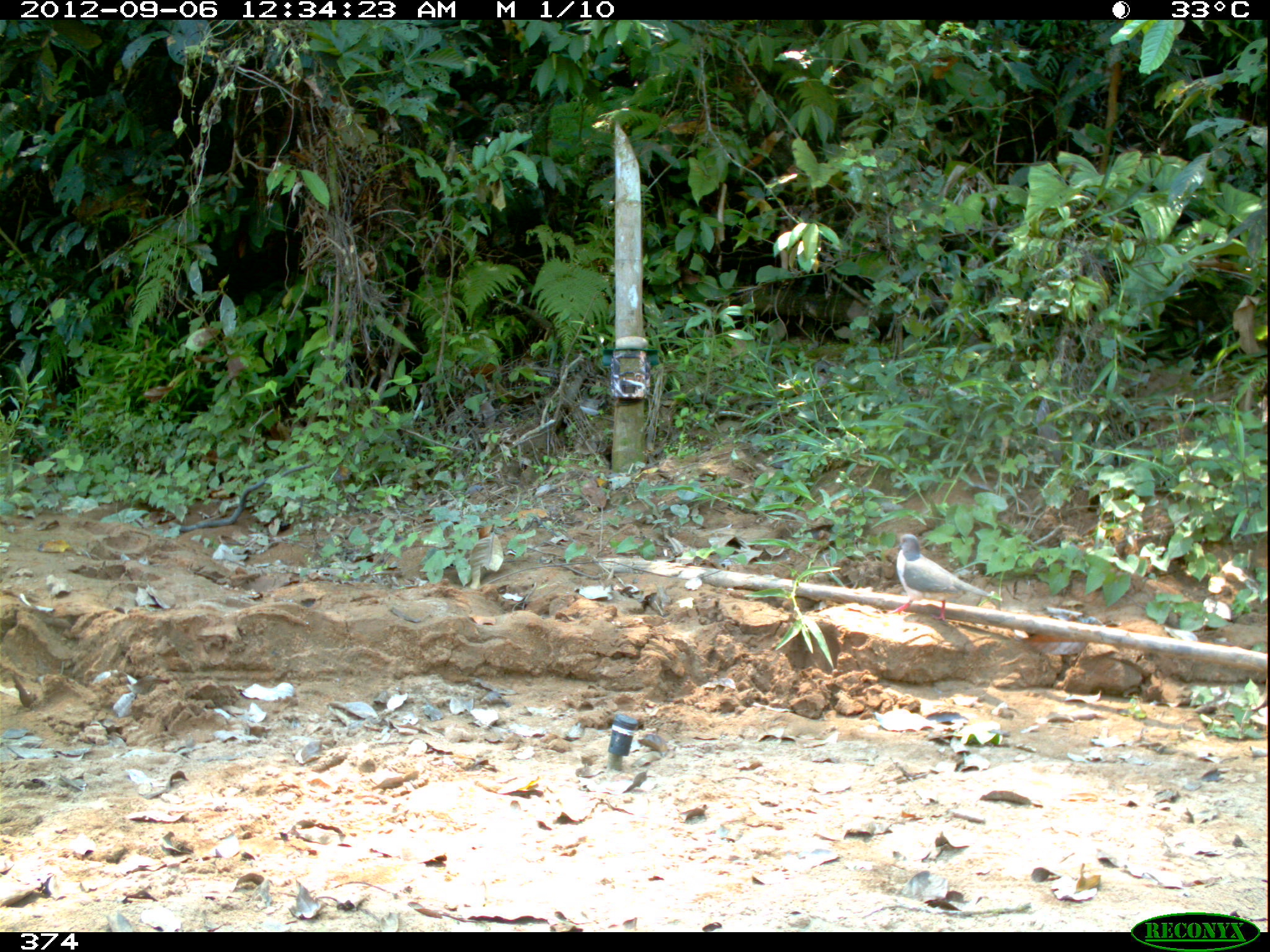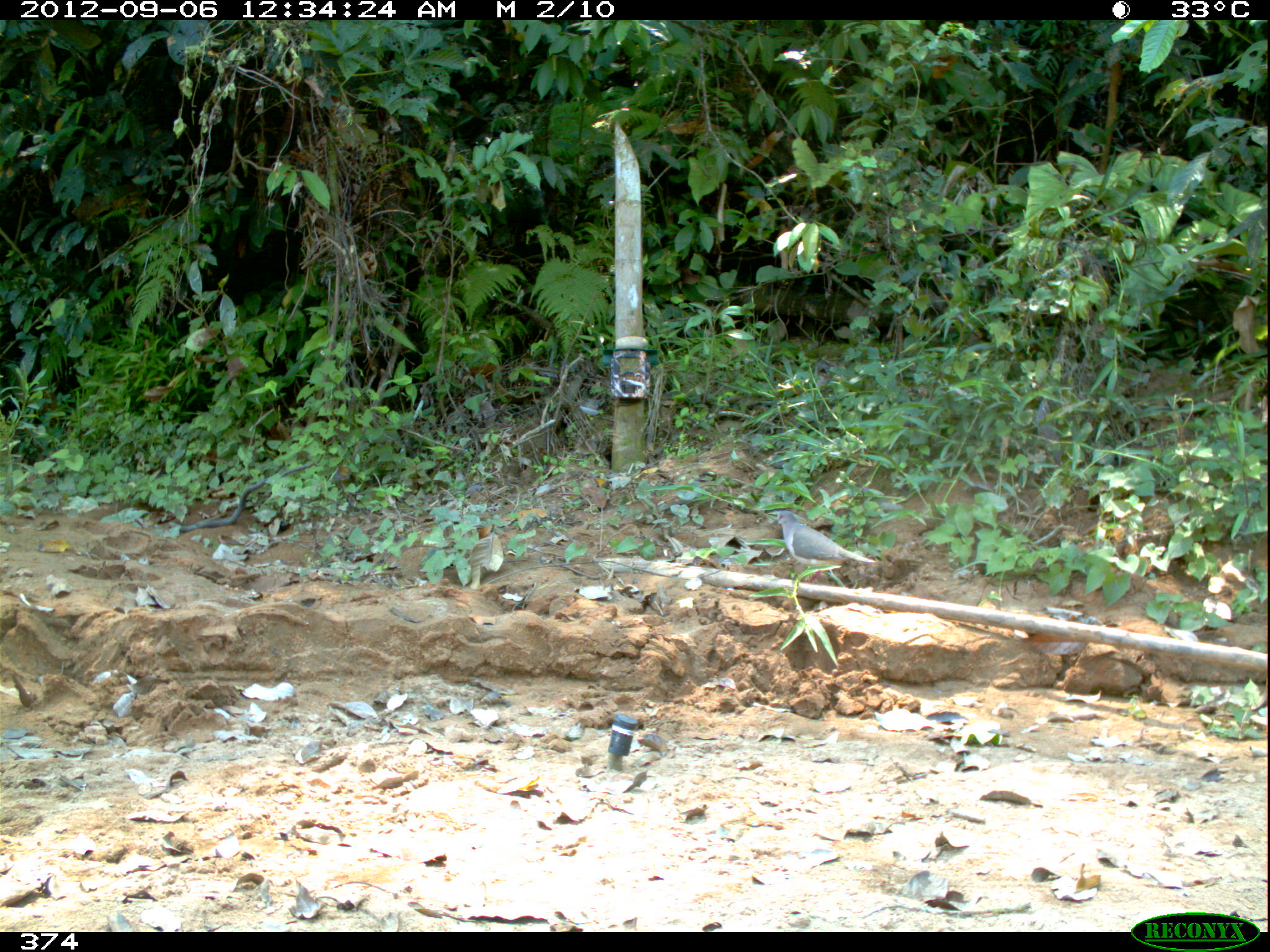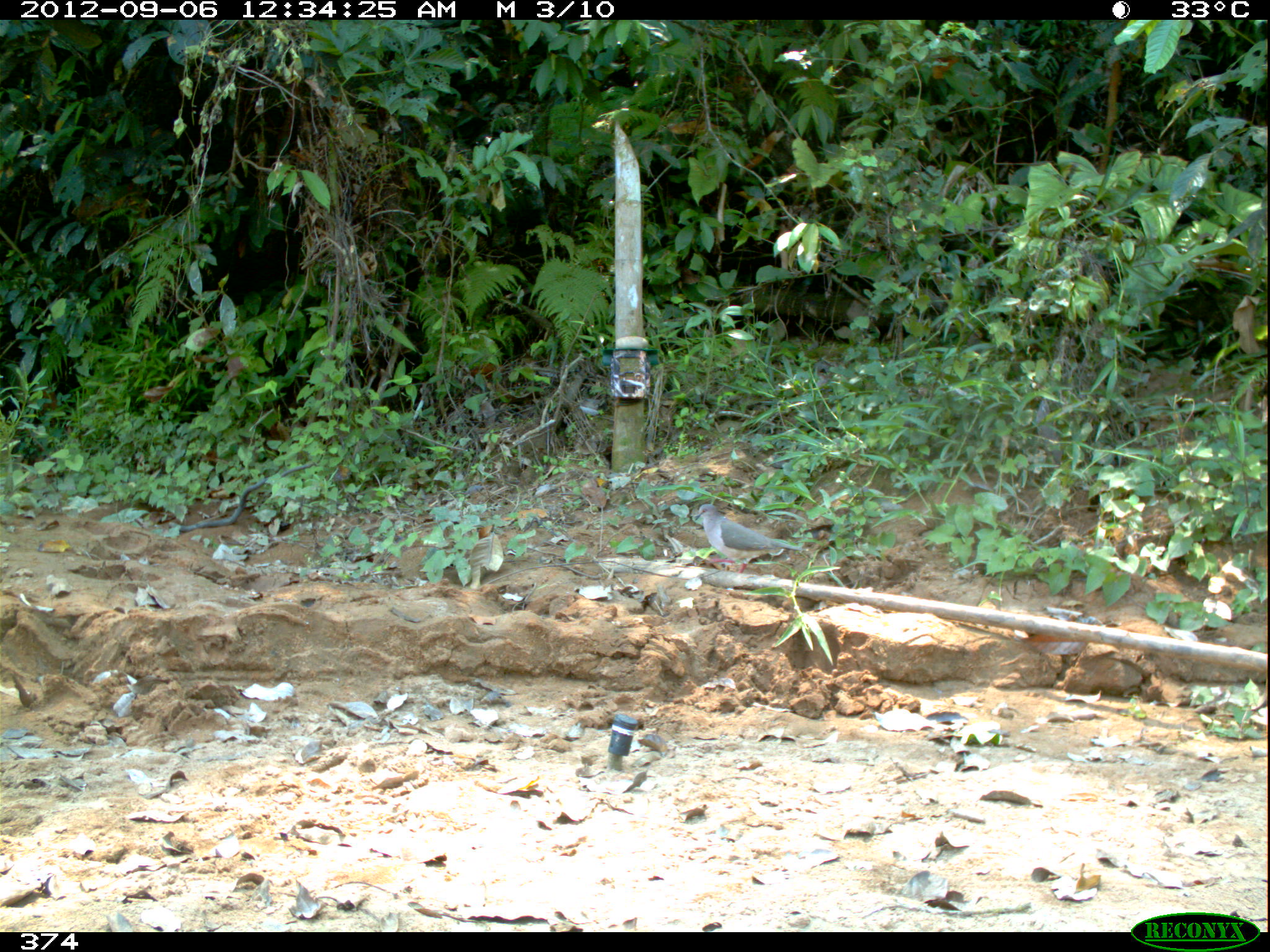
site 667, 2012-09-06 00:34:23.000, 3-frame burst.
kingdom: Animalia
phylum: Chordata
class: Aves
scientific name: Aves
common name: bird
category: unknown bird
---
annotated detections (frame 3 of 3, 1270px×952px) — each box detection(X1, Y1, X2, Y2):
unknown bird: detection(693, 504, 807, 572)